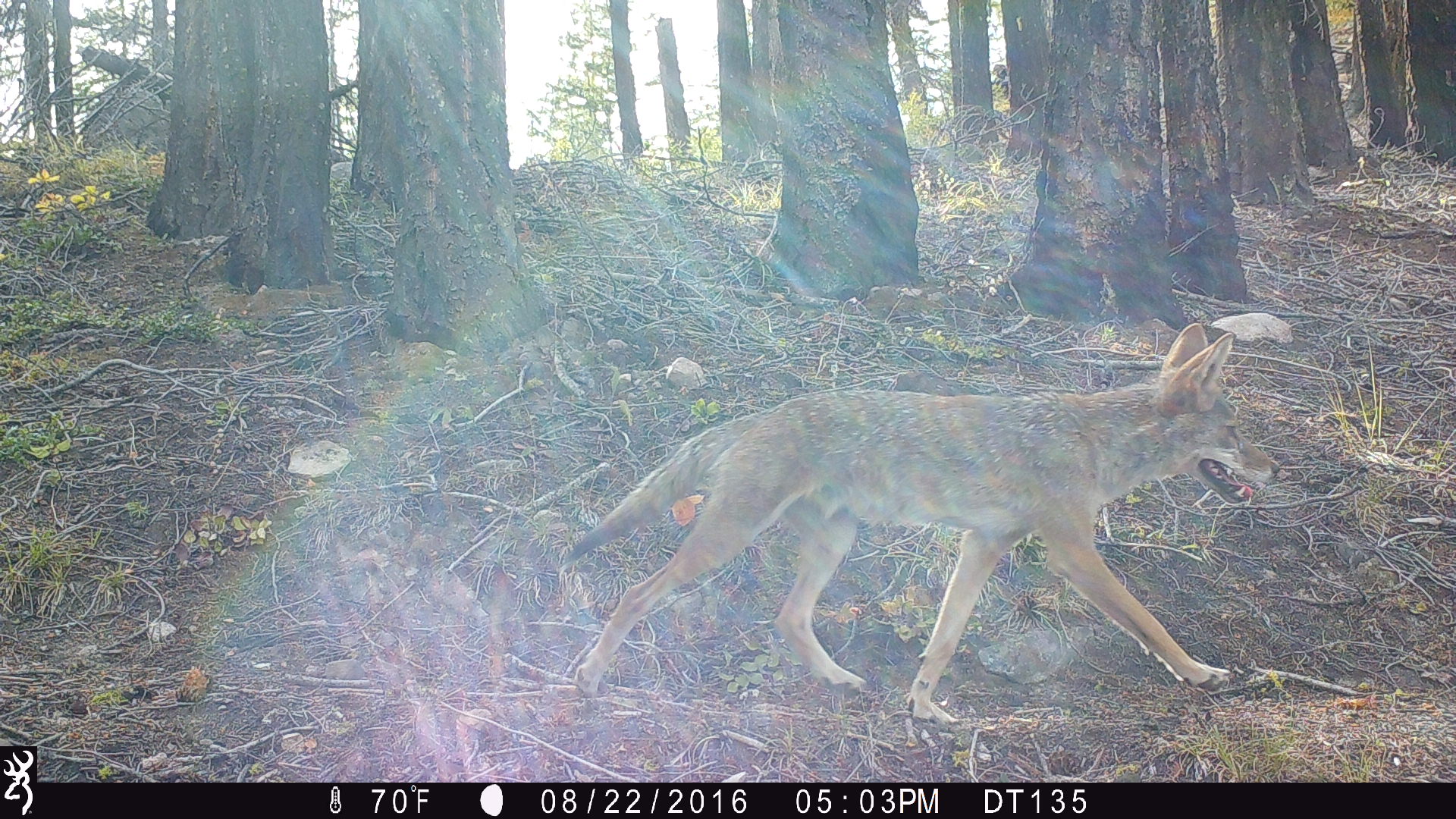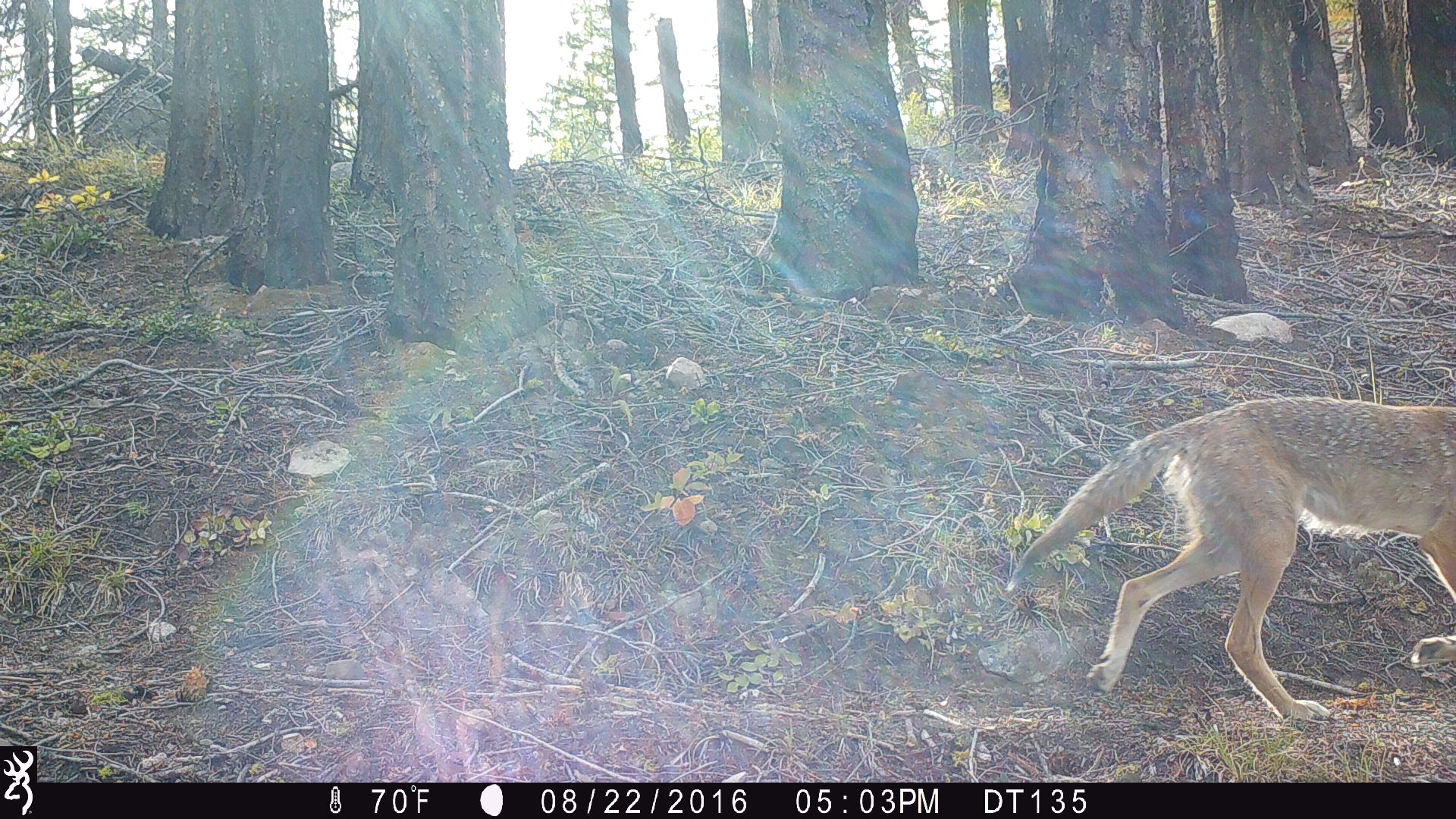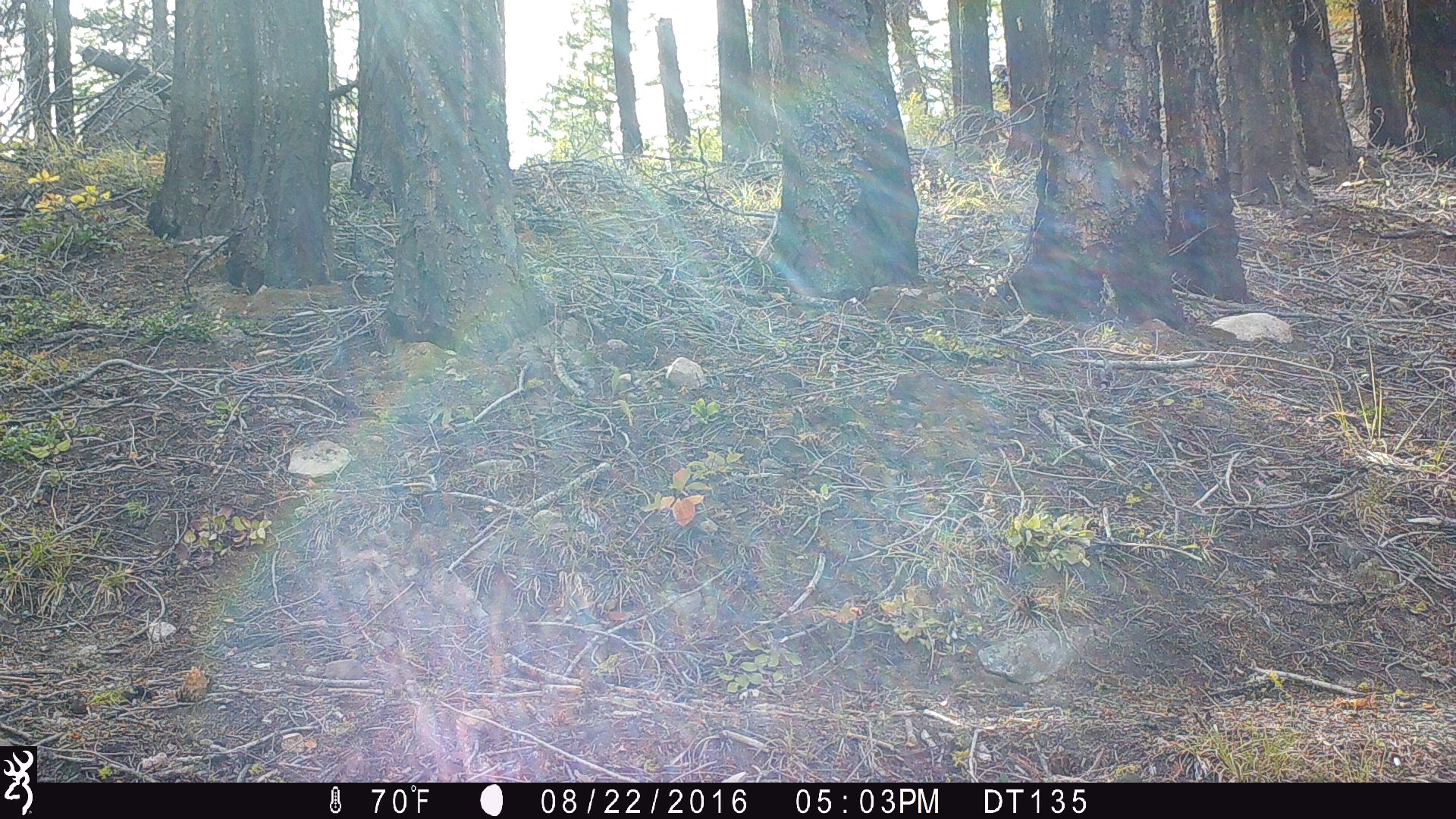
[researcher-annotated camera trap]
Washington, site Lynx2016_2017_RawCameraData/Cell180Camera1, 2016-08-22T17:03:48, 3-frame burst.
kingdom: Animalia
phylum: Chordata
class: Mammalia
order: Carnivora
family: Canidae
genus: Canis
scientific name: Canis latrans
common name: coyote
Canis latrans (coyote). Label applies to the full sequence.